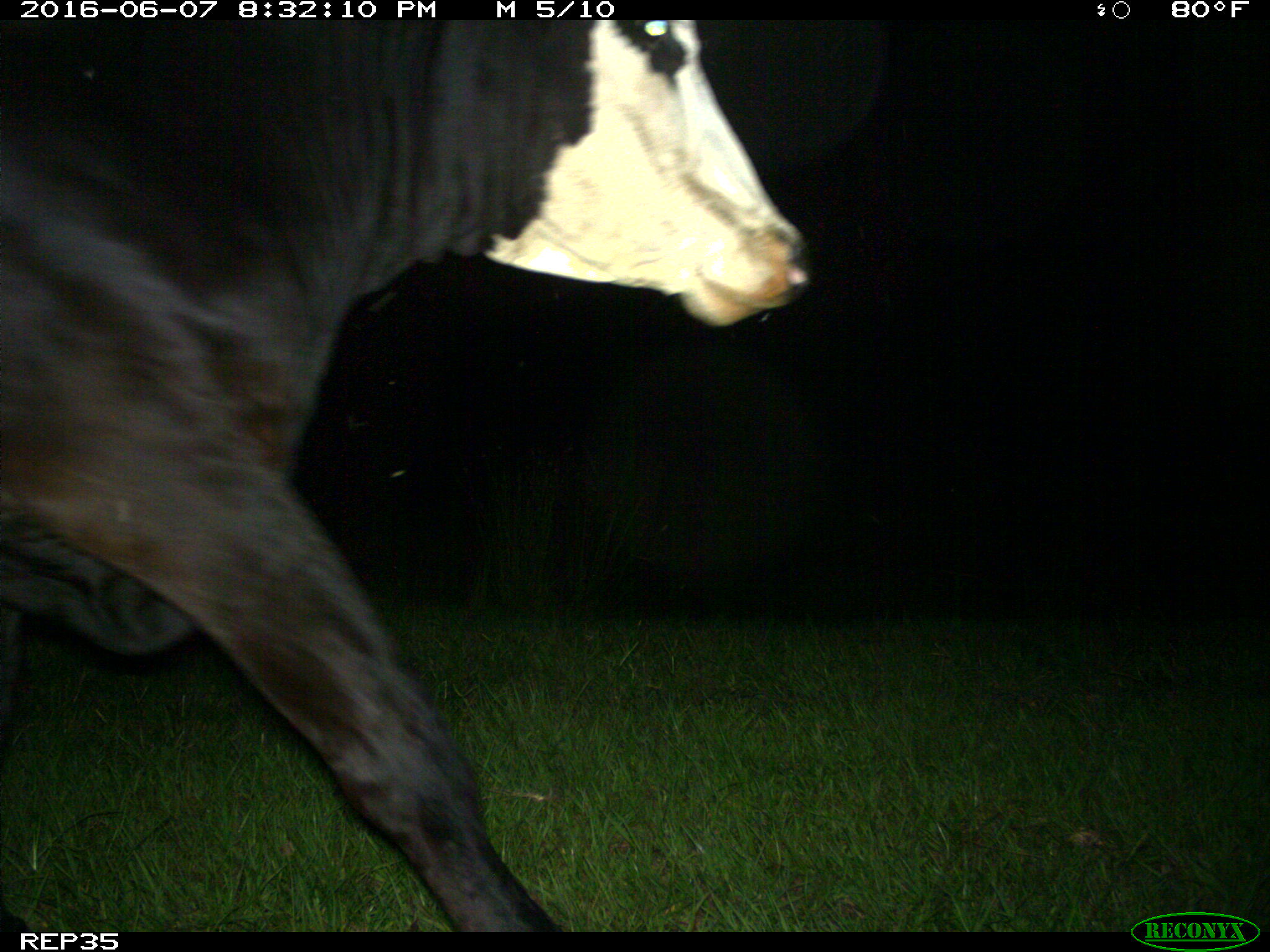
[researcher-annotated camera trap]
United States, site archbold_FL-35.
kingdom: Animalia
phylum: Chordata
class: Mammalia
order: Artiodactyla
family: Bovidae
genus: Bos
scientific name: Bos taurus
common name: domestic cow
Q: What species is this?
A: Bos taurus (domestic cow).